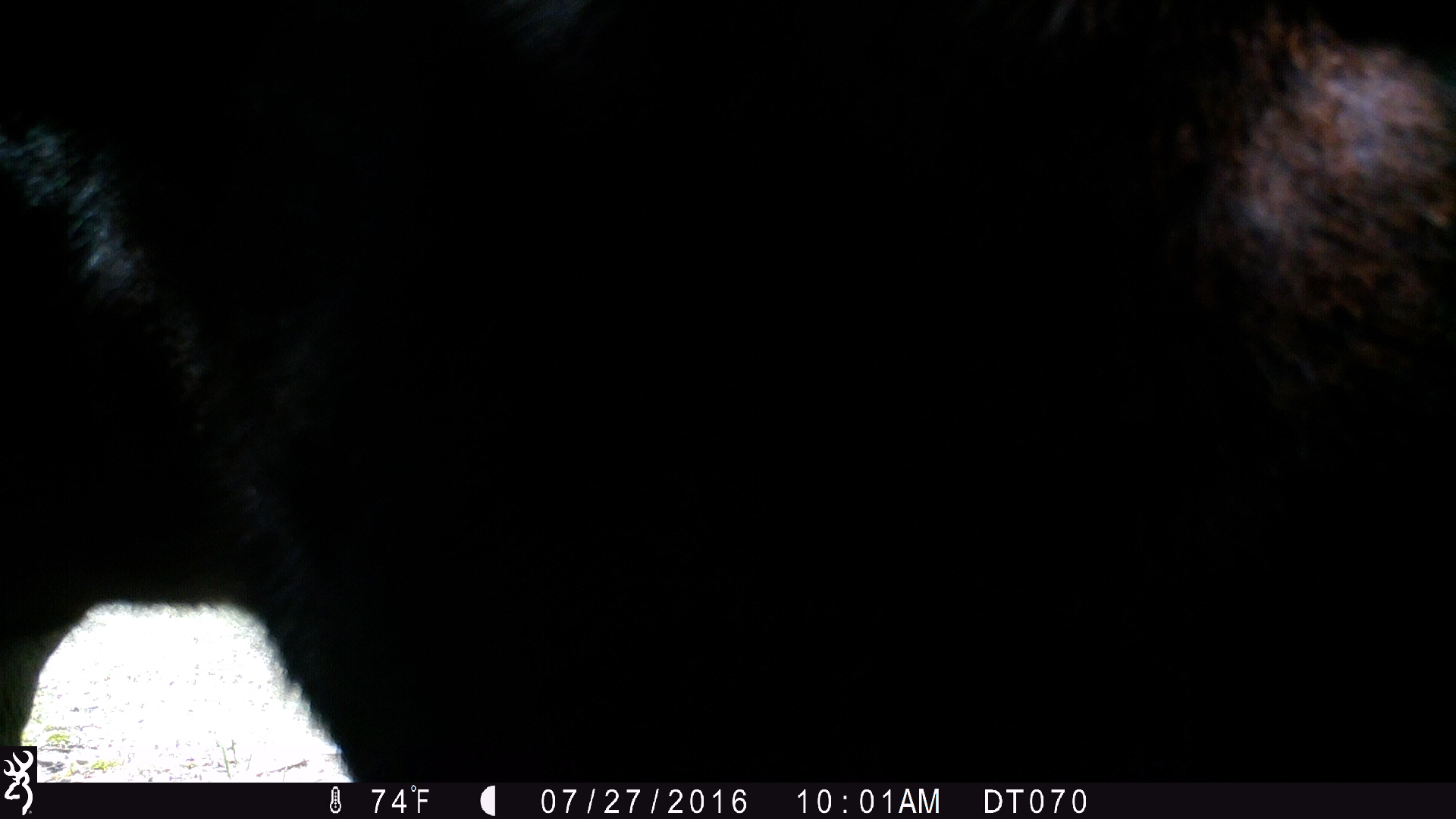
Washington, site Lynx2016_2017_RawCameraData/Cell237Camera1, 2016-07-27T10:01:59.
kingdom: Animalia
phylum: Chordata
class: Mammalia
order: Artiodactyla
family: Bovidae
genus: Bos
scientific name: Bos taurus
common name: domestic cattle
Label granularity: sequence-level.